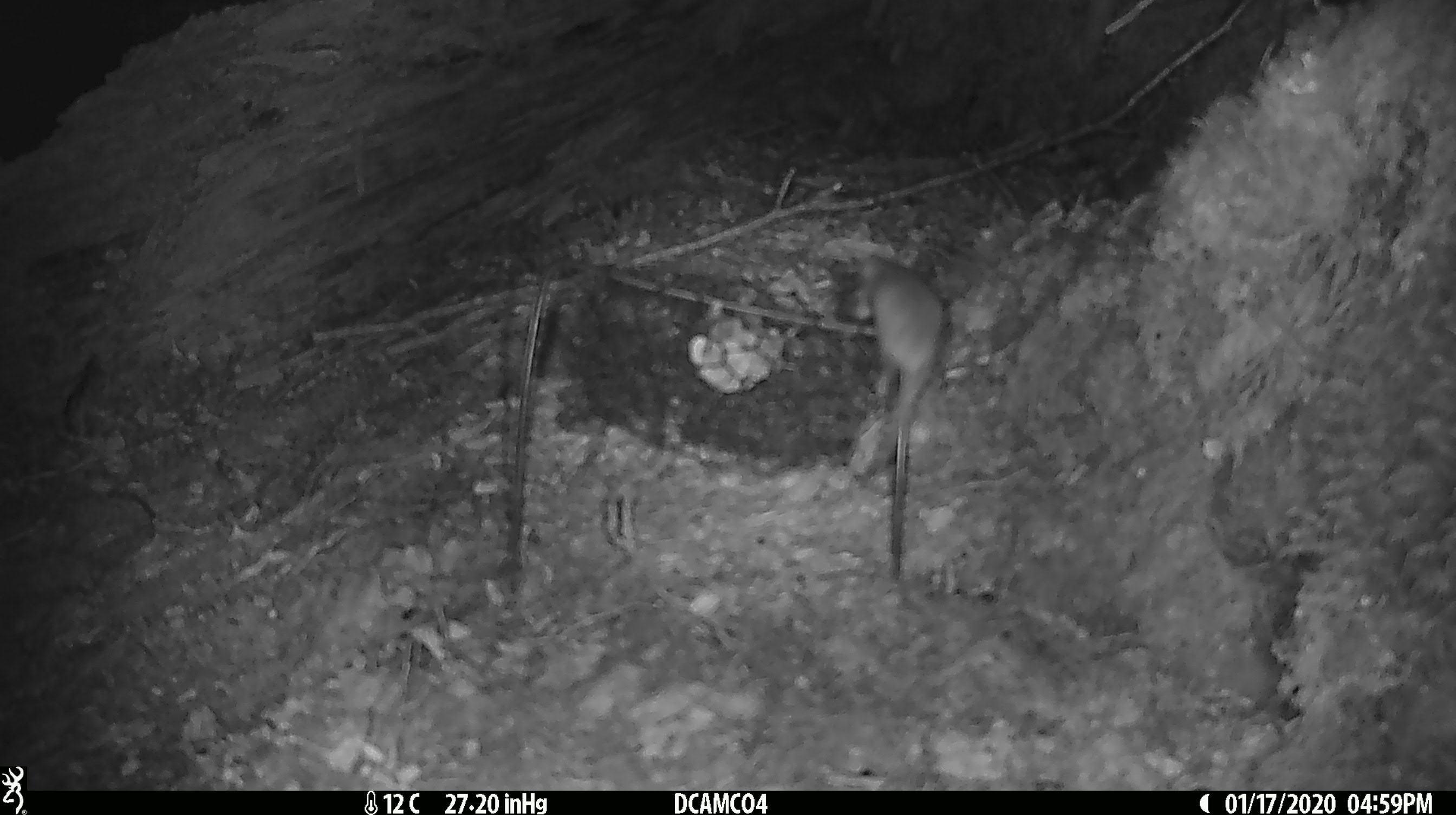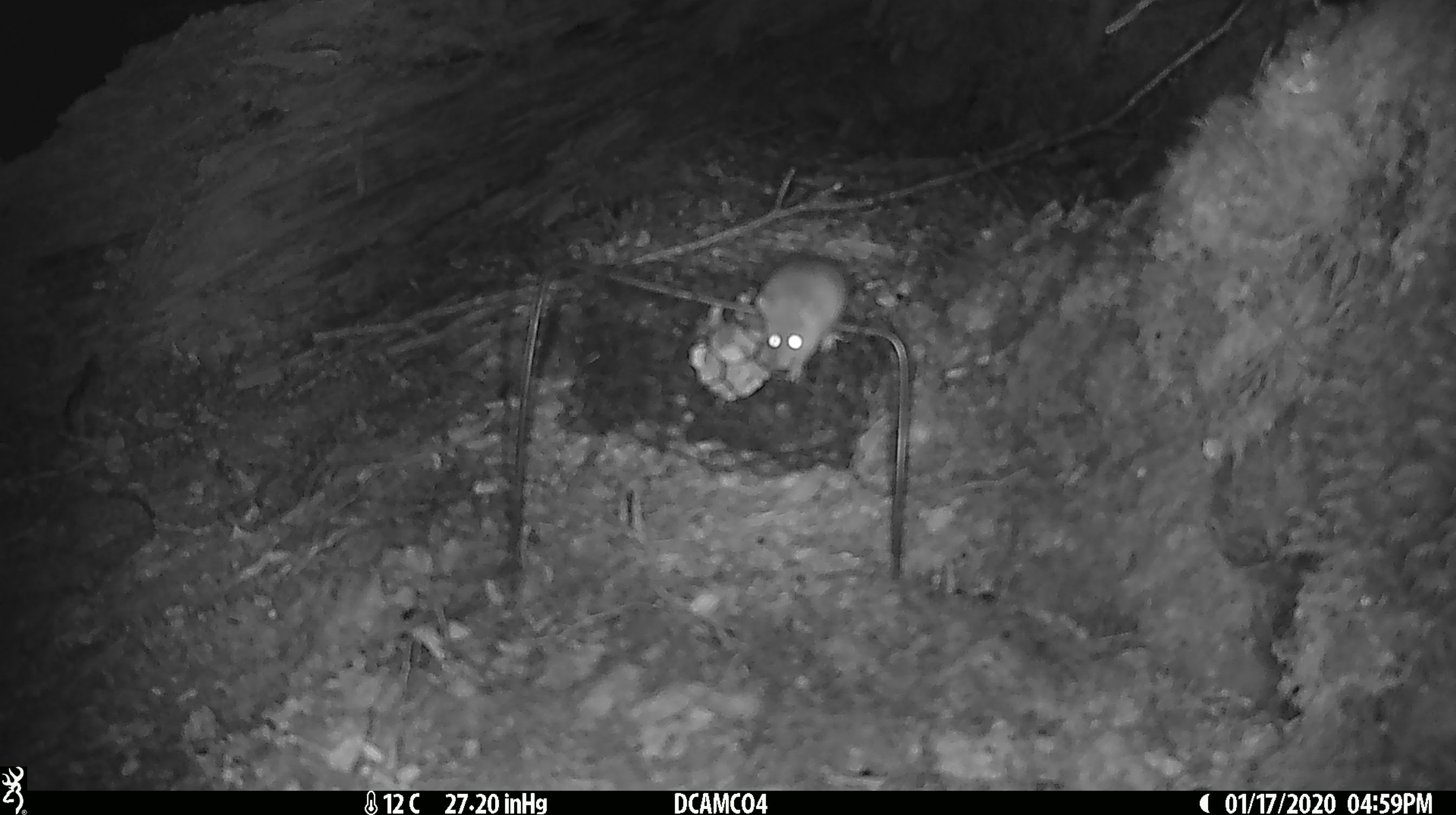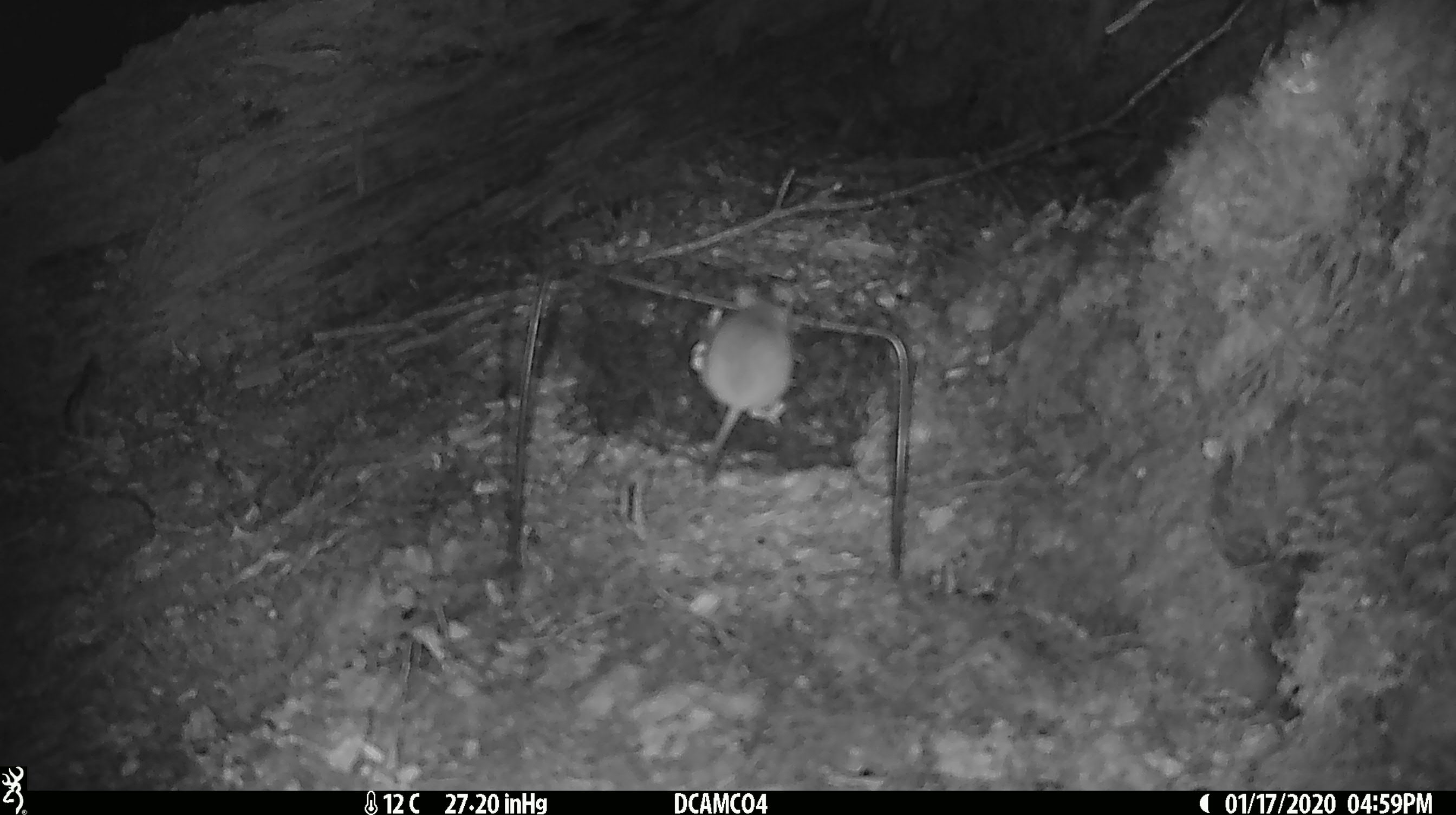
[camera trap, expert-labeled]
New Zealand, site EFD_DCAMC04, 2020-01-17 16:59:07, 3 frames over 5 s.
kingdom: Animalia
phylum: Chordata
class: Mammalia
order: Rodentia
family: Muridae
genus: Mus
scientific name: Mus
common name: mouse